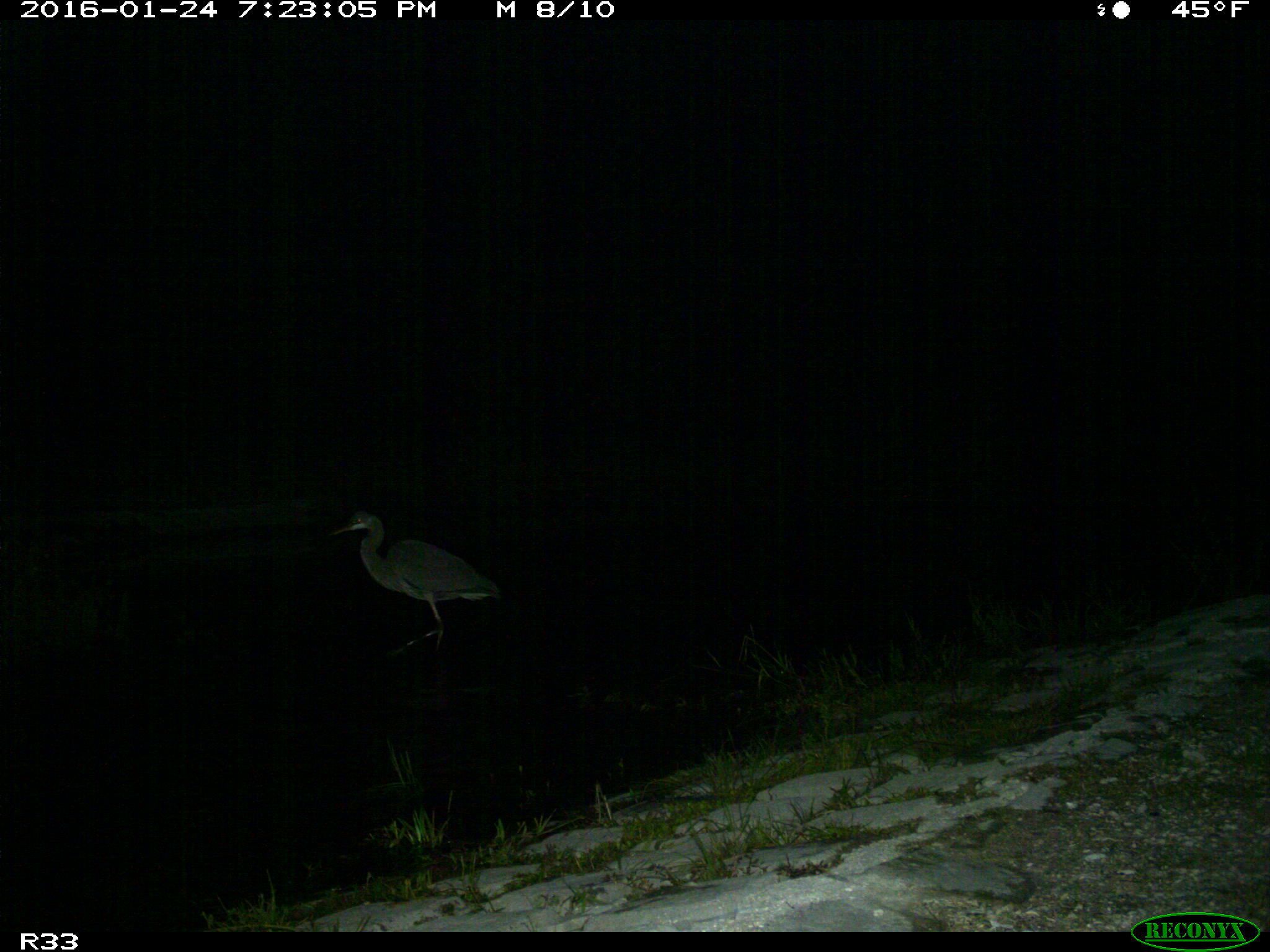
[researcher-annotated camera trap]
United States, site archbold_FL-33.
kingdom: Animalia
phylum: Chordata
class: Aves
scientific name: Aves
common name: birds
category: unidentified bird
Unidentified bird (birds) (Aves).